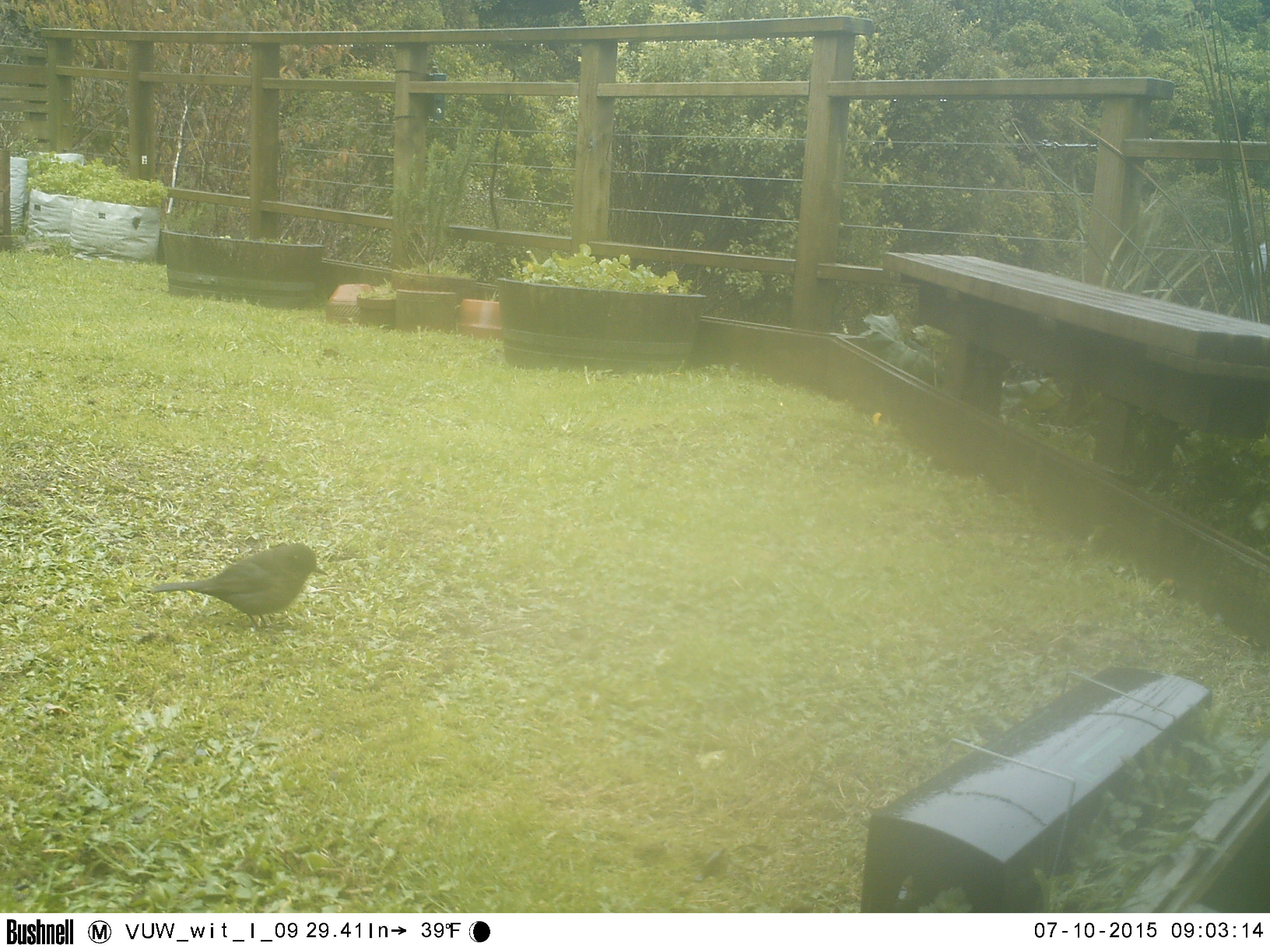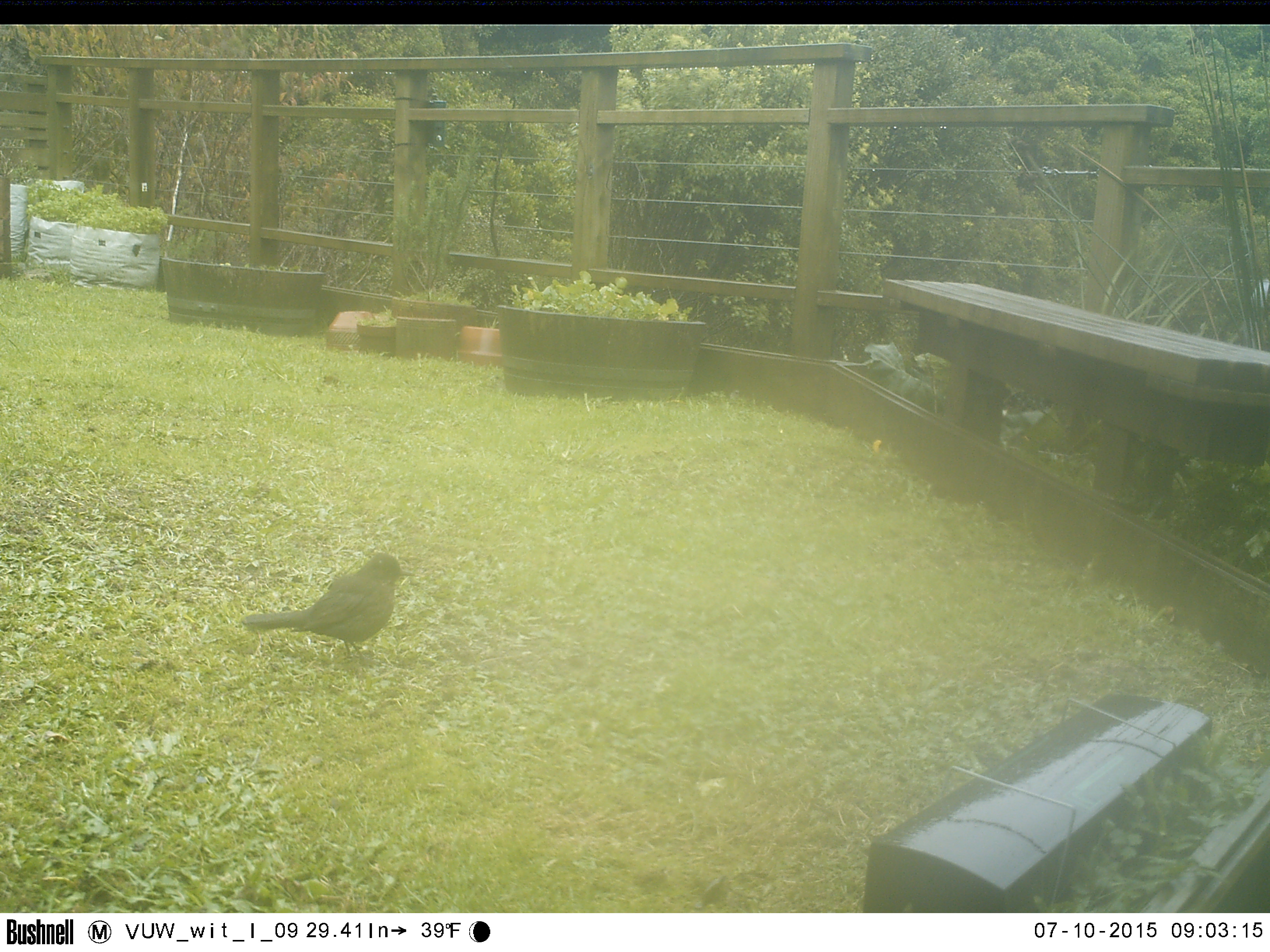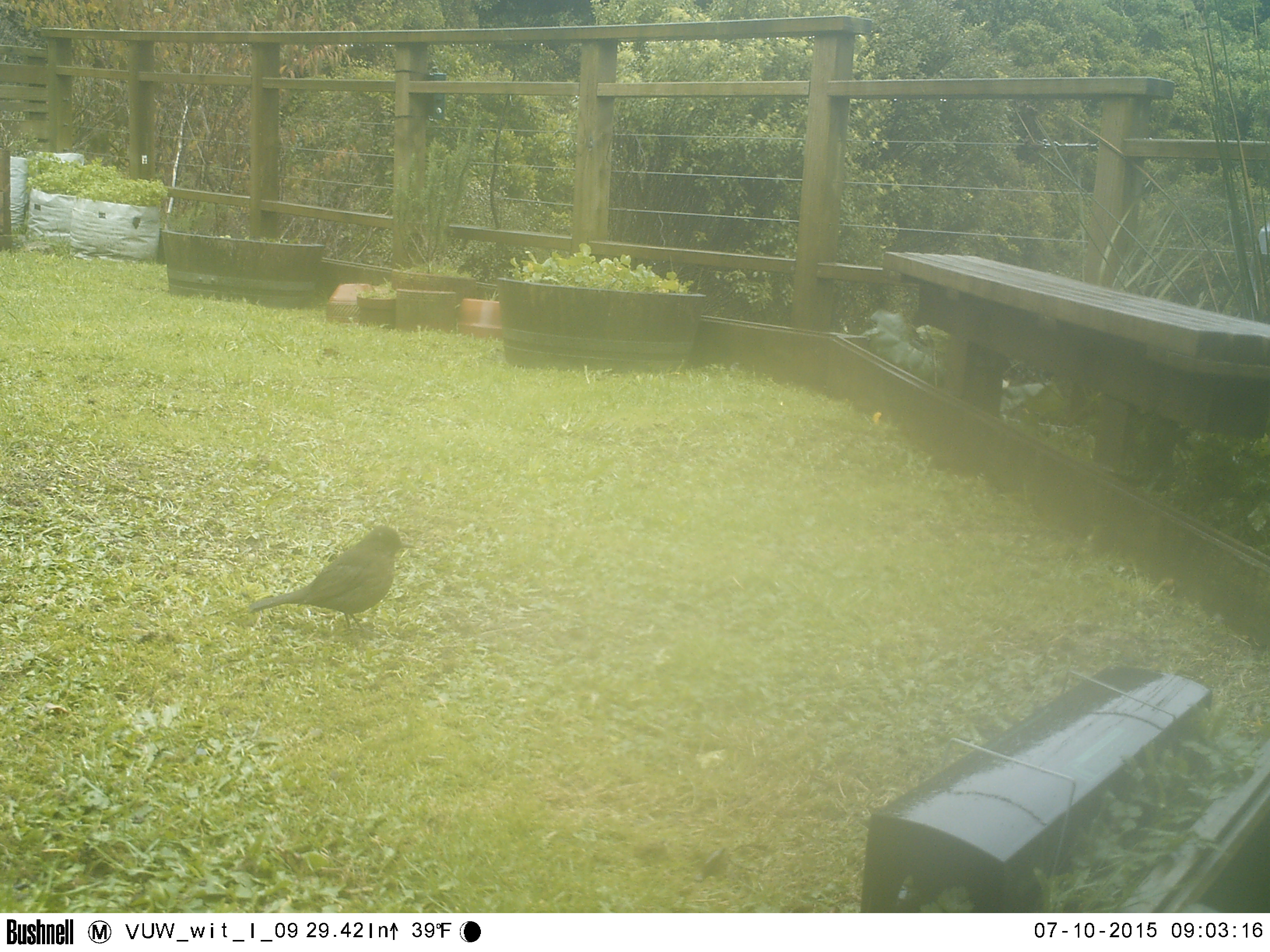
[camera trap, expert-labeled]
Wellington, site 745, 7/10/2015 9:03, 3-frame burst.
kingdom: Animalia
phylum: Chordata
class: Aves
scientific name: Aves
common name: bird